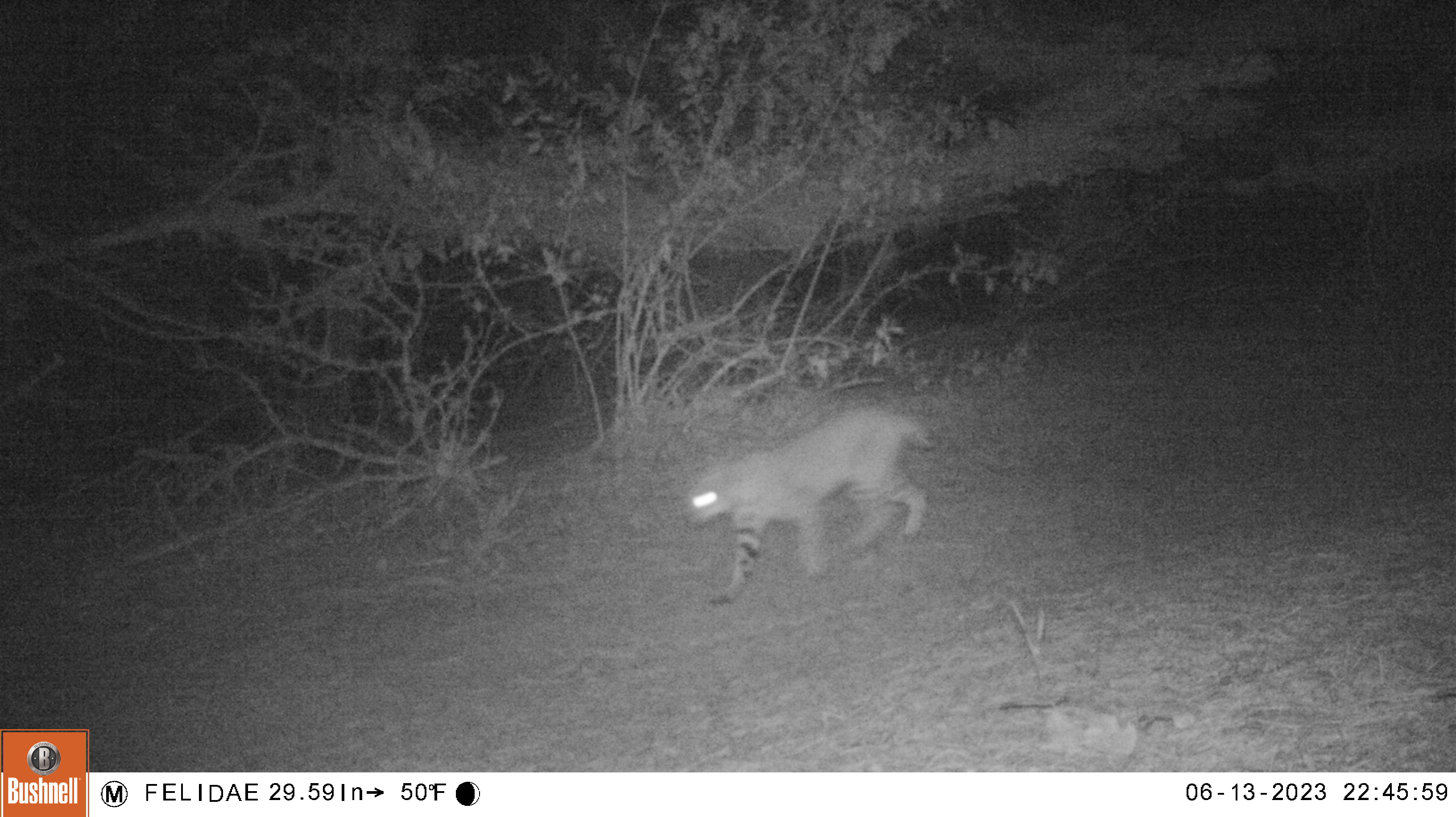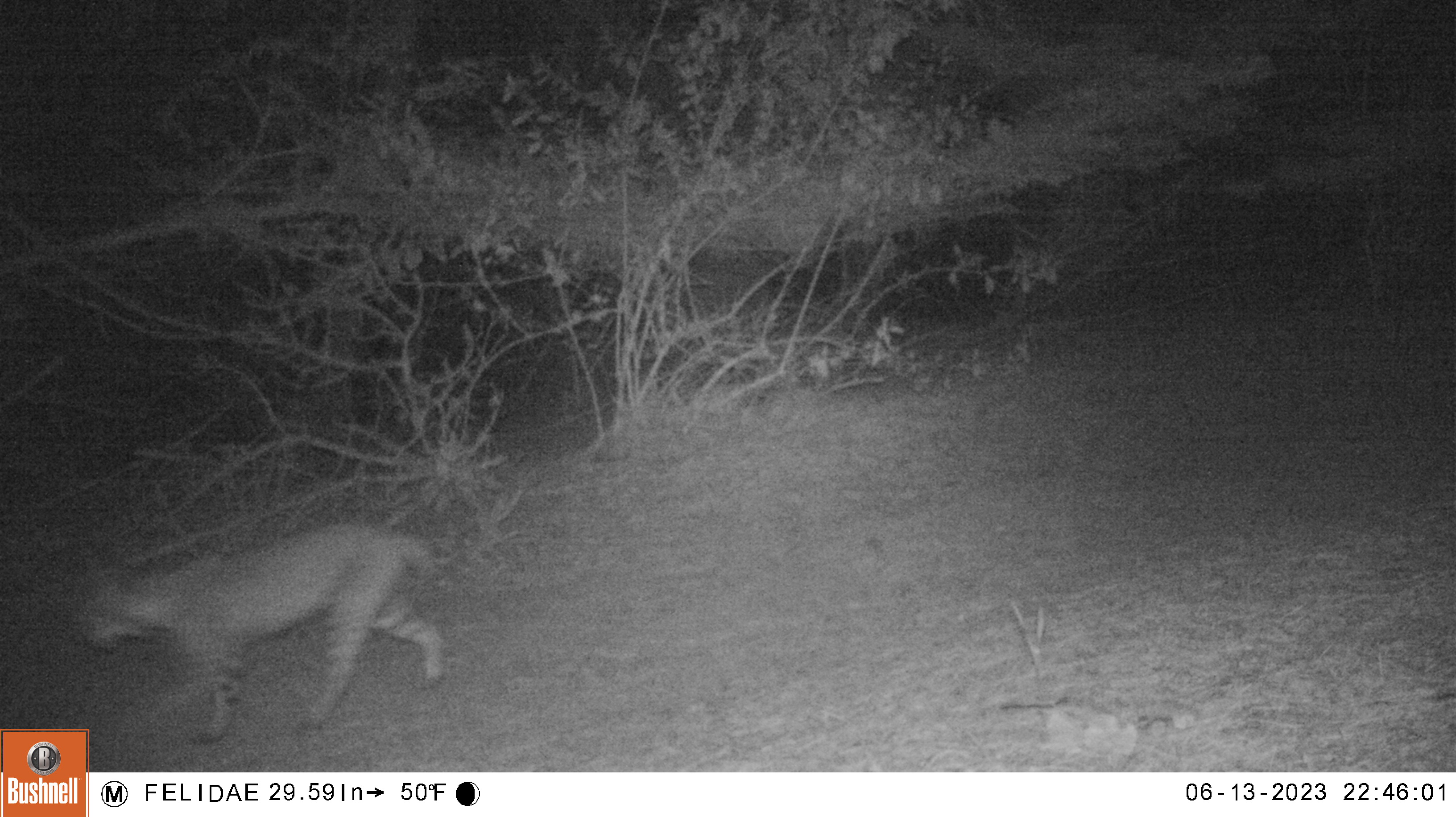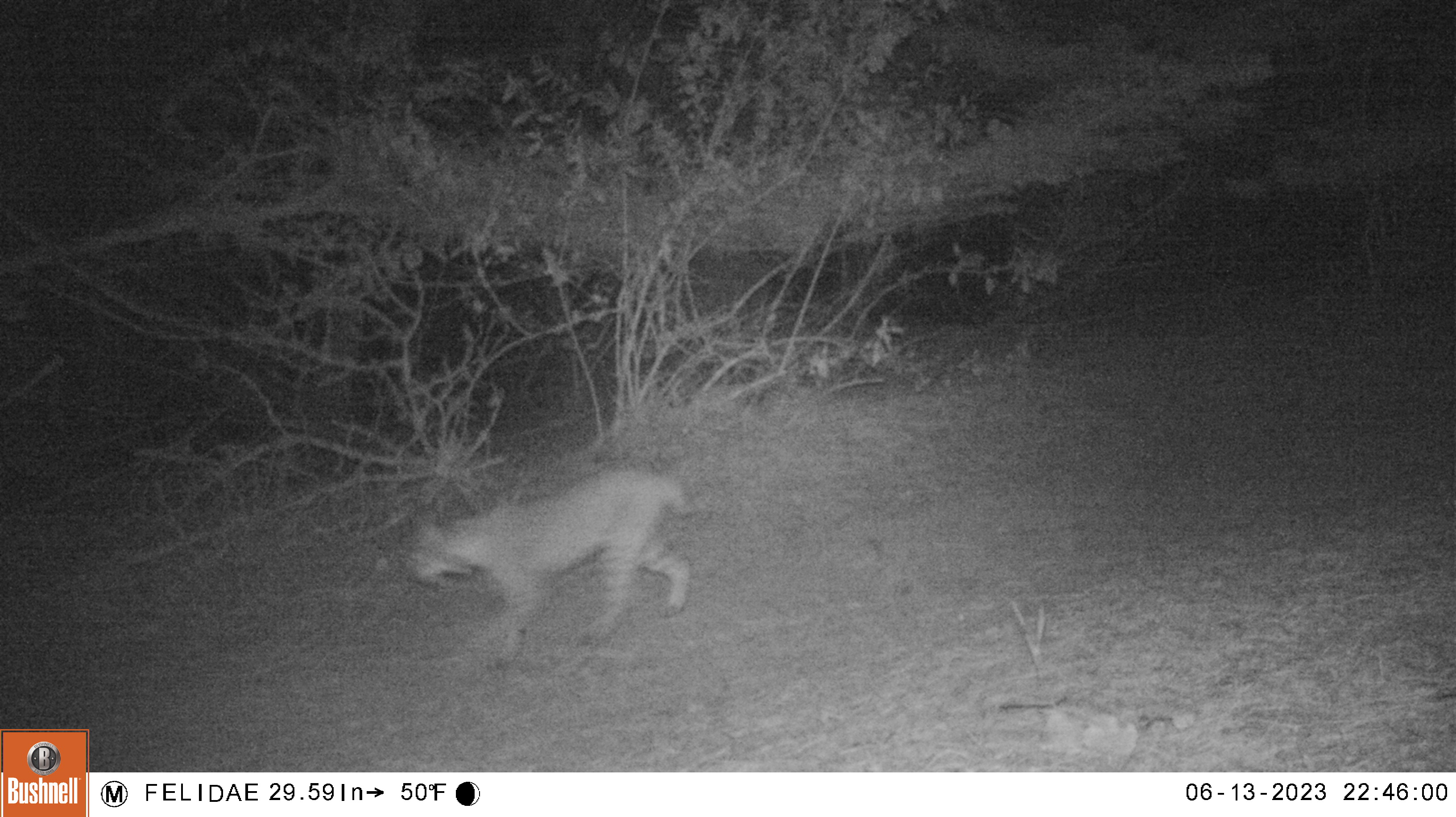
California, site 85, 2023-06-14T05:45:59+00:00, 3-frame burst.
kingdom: Animalia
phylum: Chordata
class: Mammalia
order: Carnivora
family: Felidae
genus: Lynx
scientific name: Lynx rufus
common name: bobcat